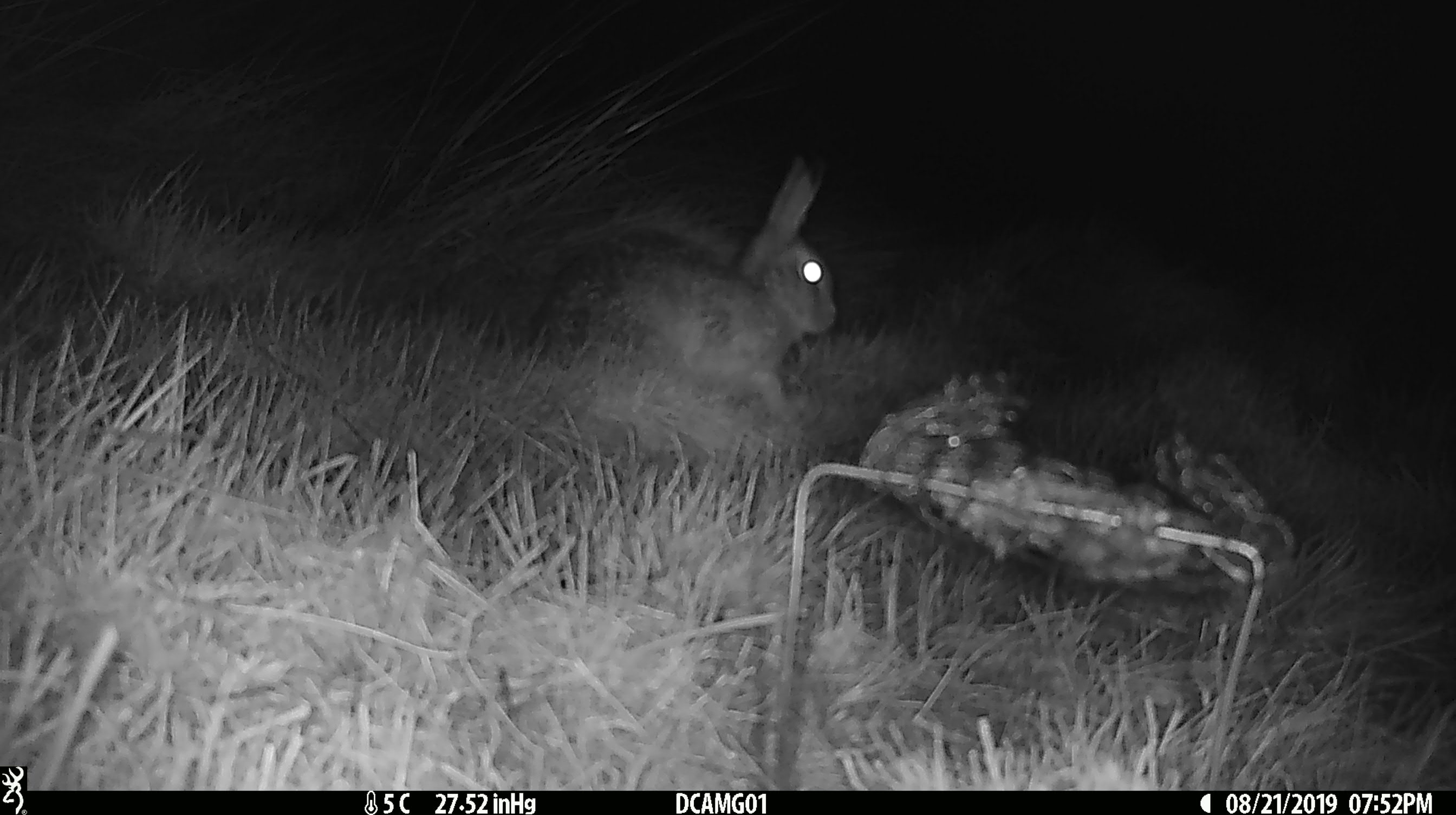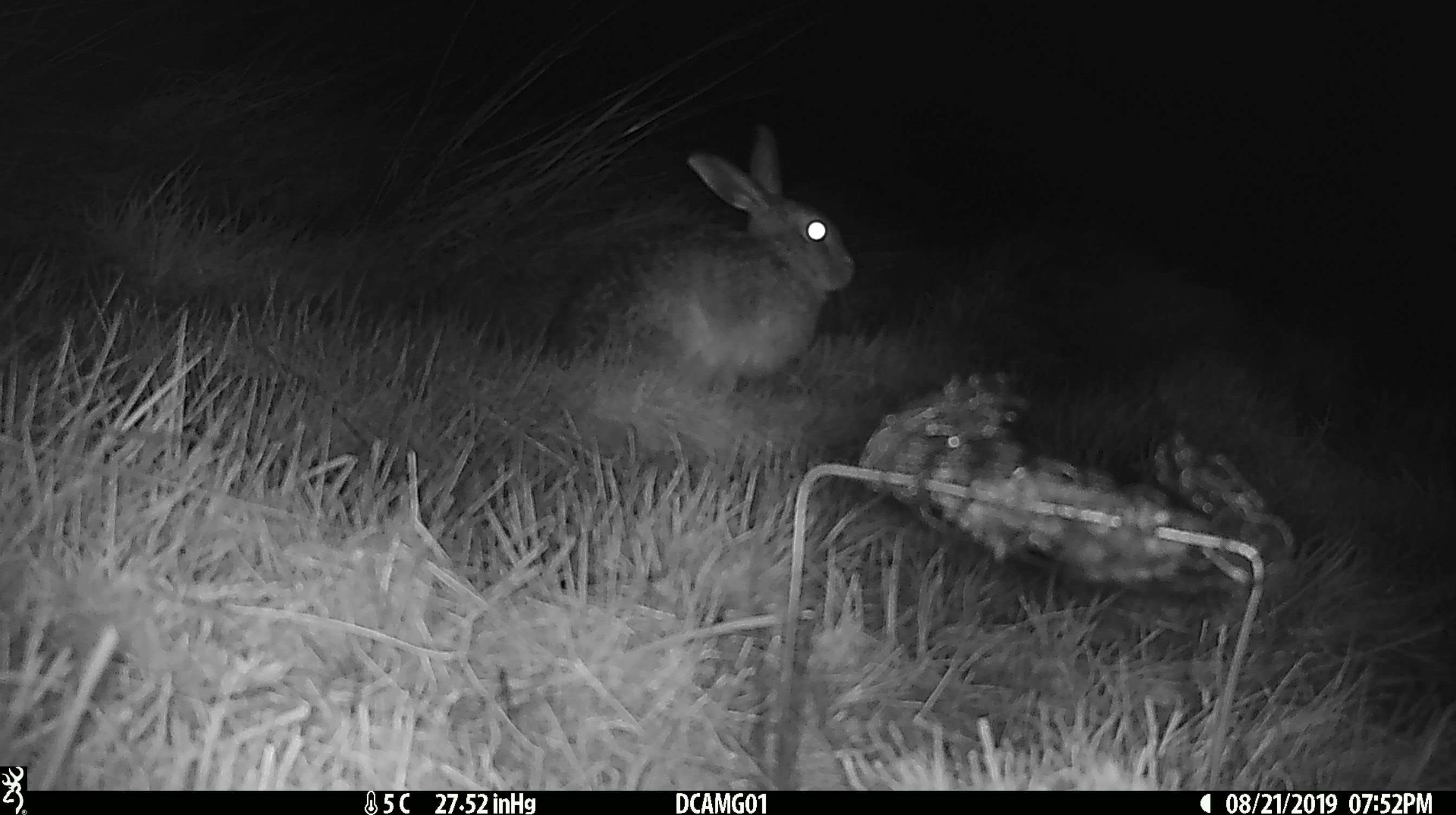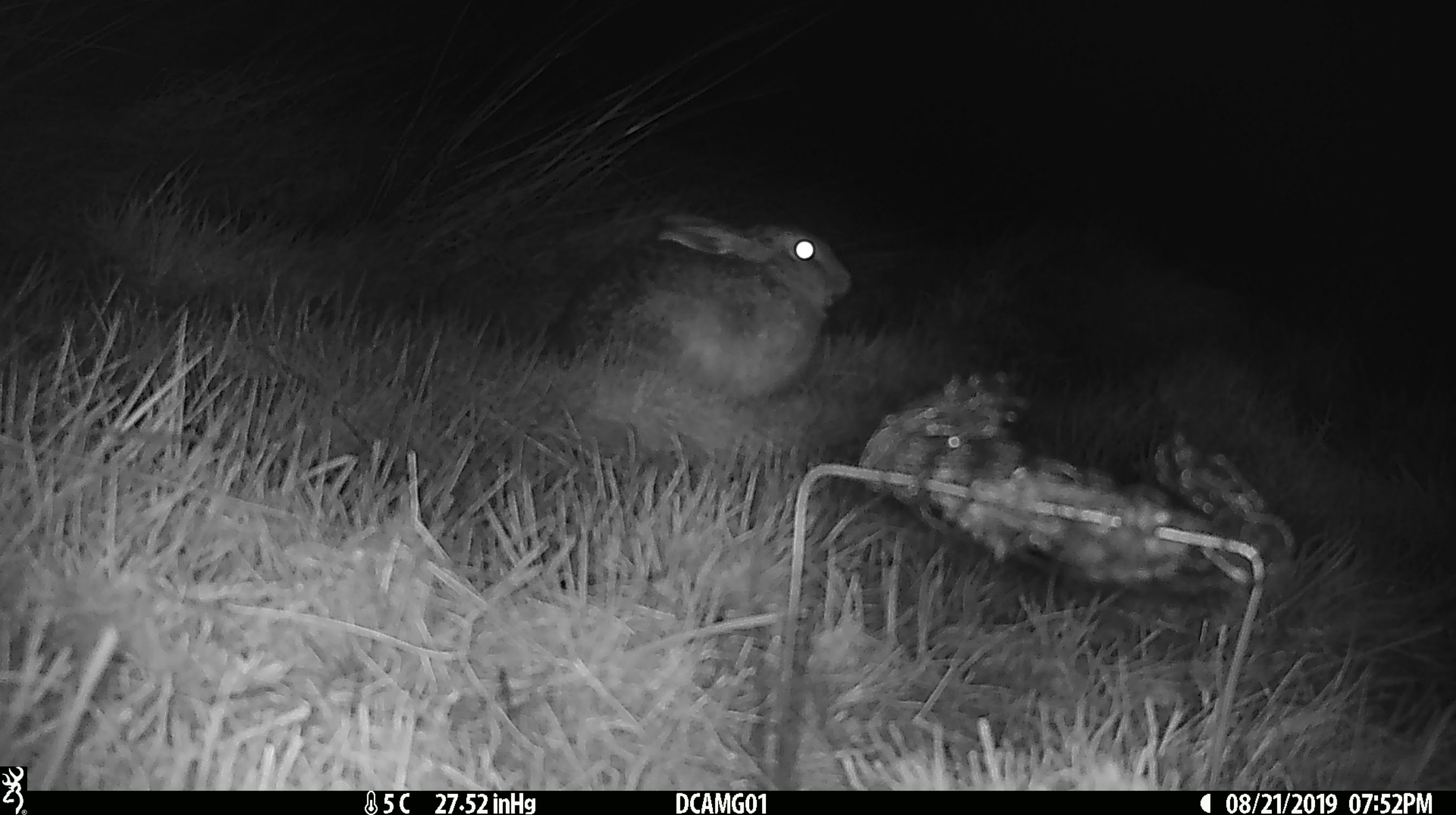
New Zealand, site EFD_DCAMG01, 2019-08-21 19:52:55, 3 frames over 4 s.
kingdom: Animalia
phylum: Chordata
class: Mammalia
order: Lagomorpha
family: Leporidae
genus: Lepus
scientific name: Lepus europaeus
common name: brown hare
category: hare